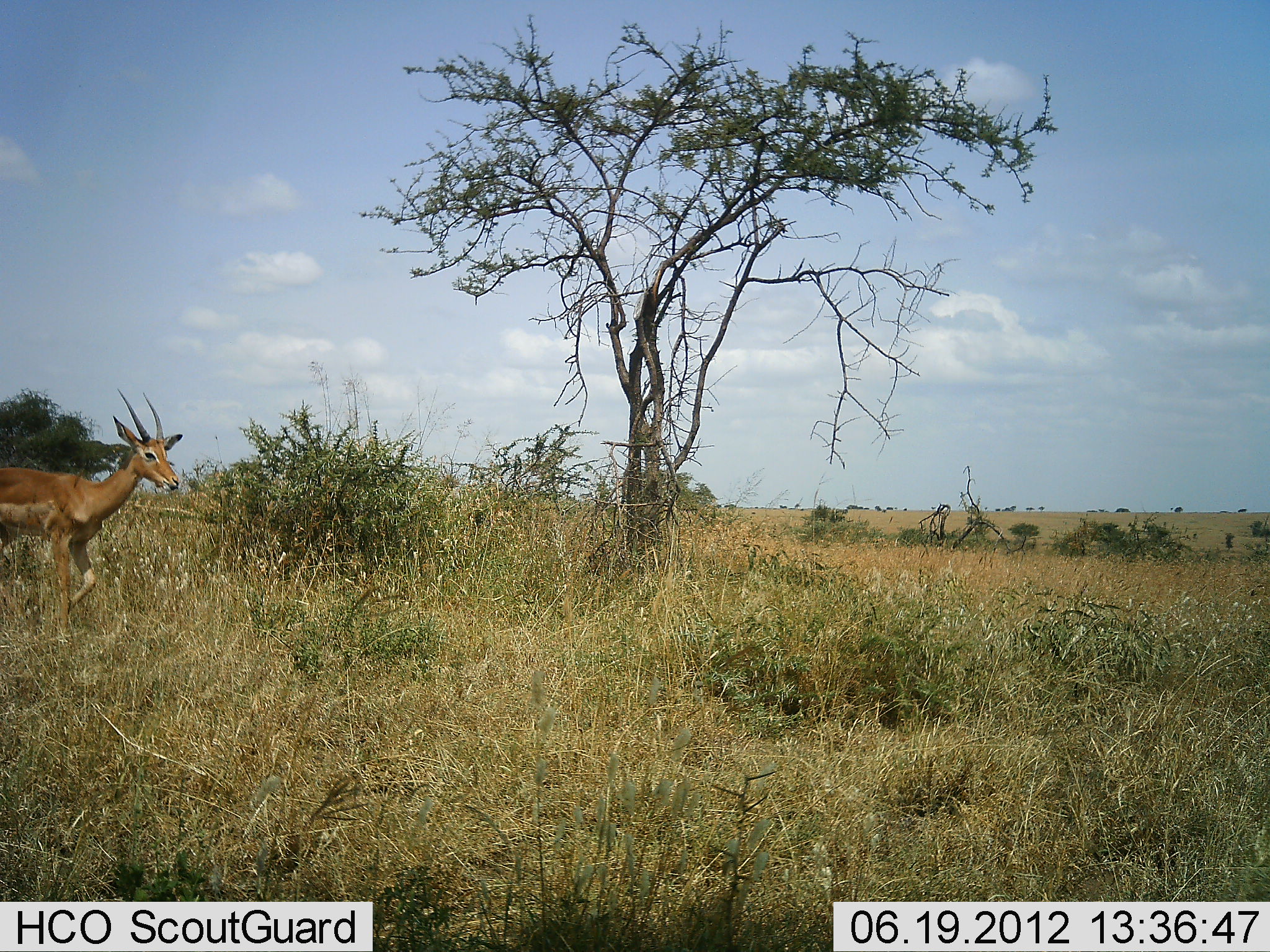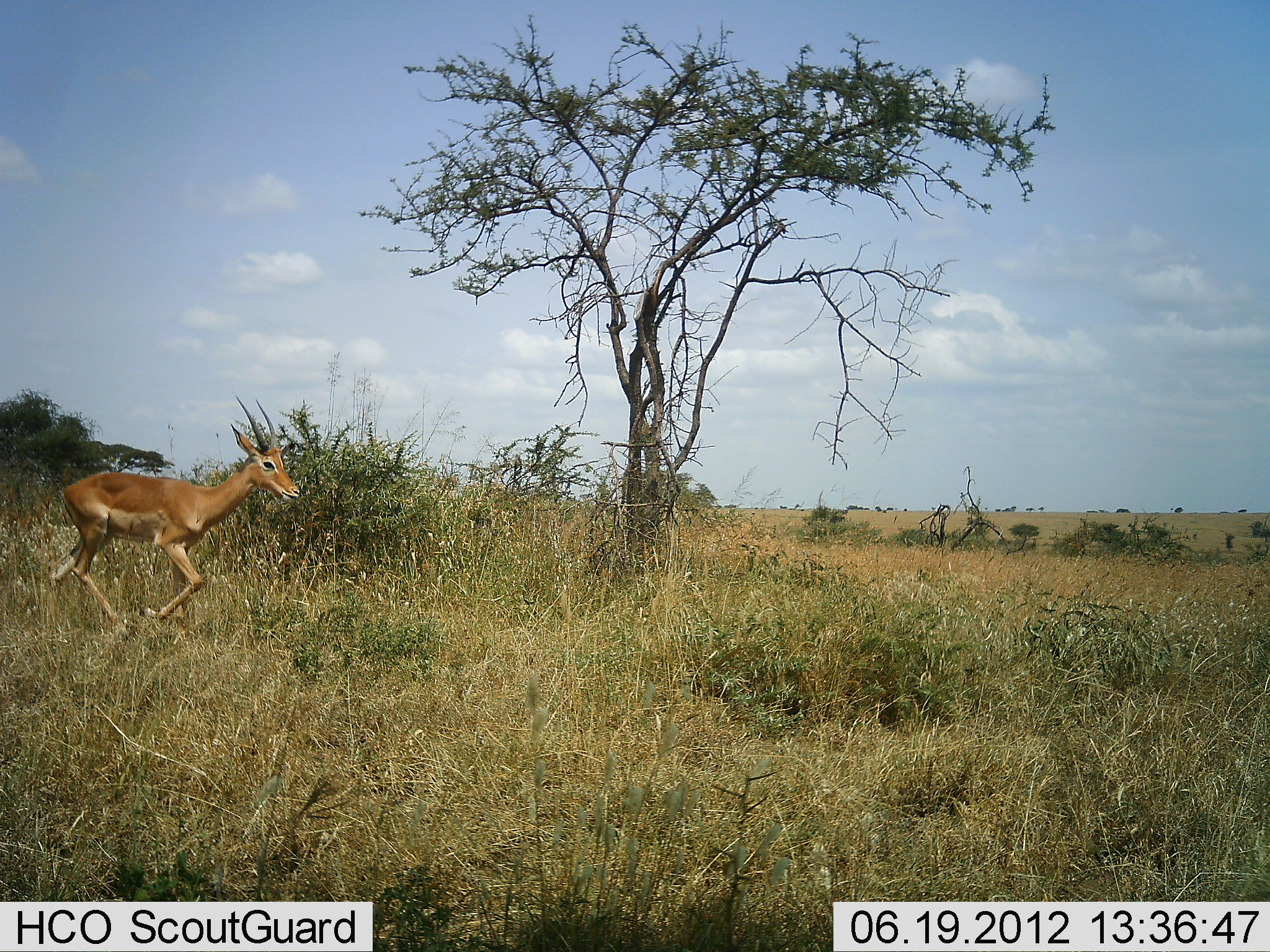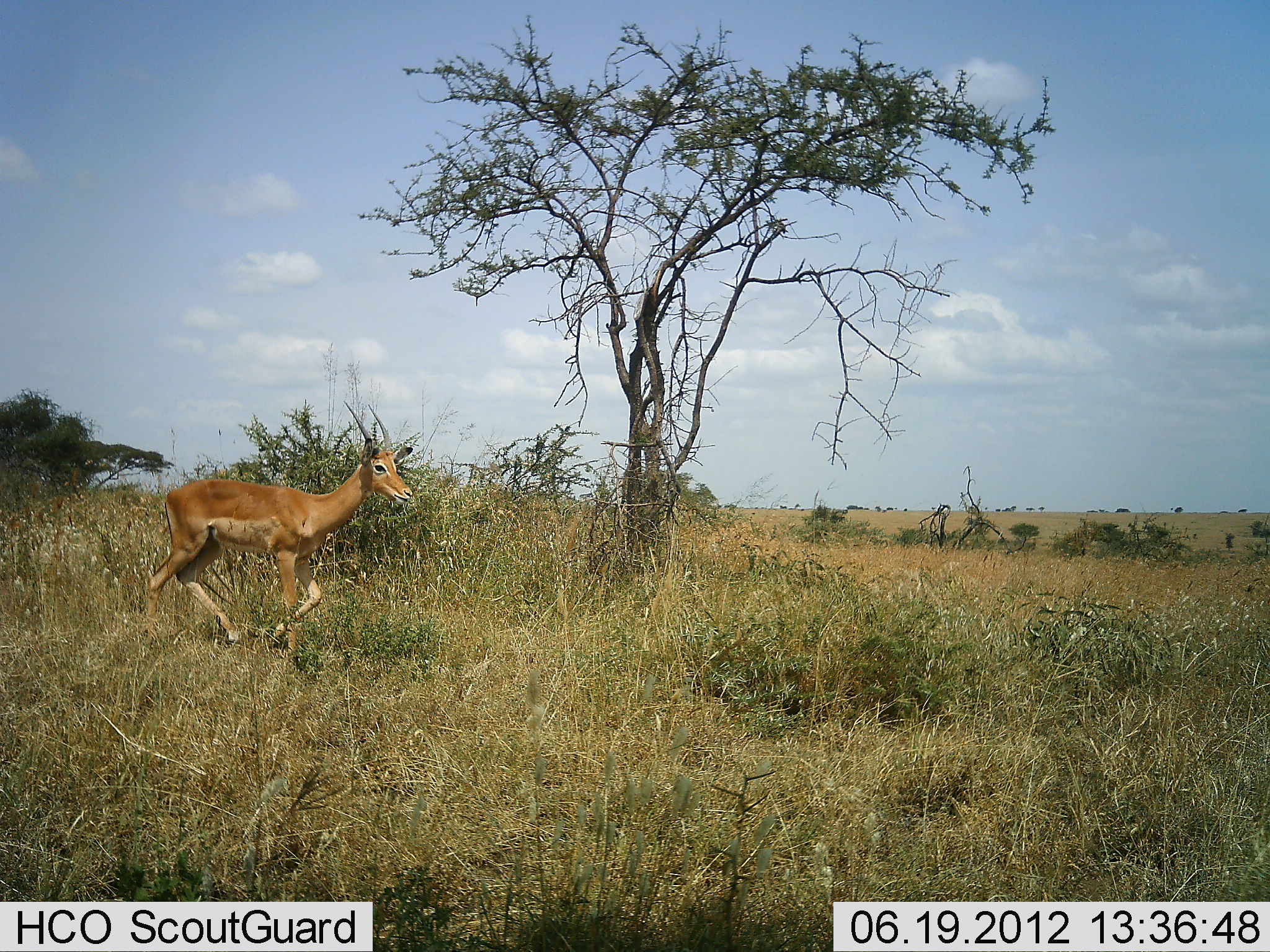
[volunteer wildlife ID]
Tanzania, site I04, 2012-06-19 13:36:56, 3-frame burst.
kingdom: Animalia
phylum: Chordata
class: Mammalia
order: Artiodactyla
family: Bovidae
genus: Nanger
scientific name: Nanger granti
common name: grant's gazelle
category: gazellegrants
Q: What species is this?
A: Gazellegrants (grant's gazelle) (Nanger granti).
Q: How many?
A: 1.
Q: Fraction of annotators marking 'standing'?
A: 20%.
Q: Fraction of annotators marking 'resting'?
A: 0%.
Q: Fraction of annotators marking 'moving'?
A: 80%.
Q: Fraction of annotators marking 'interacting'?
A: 0%.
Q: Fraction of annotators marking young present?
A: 0%.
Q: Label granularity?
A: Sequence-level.